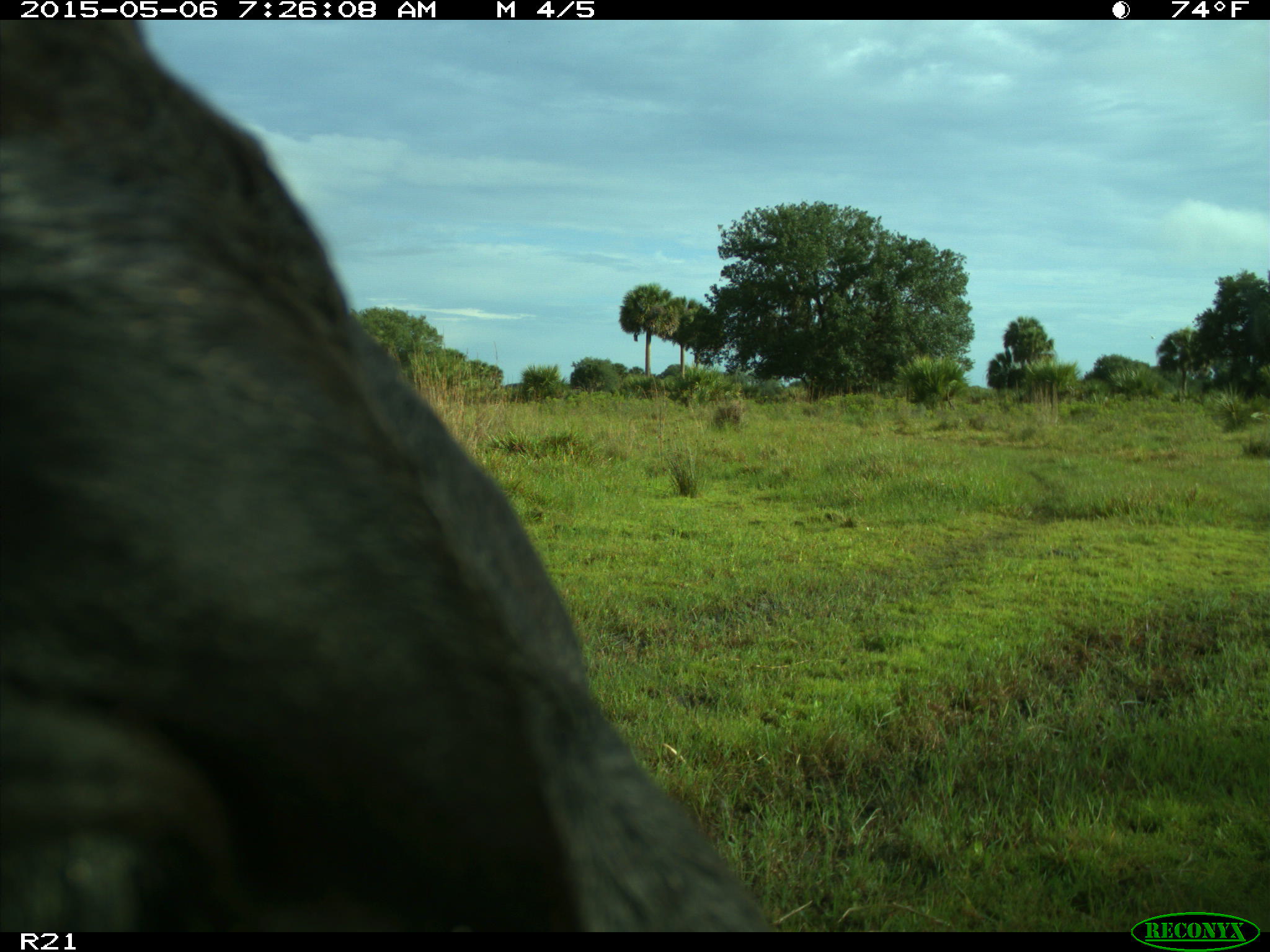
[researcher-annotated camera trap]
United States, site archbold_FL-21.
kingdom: Animalia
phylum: Chordata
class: Mammalia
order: Artiodactyla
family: Bovidae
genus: Bos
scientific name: Bos taurus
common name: domestic cow